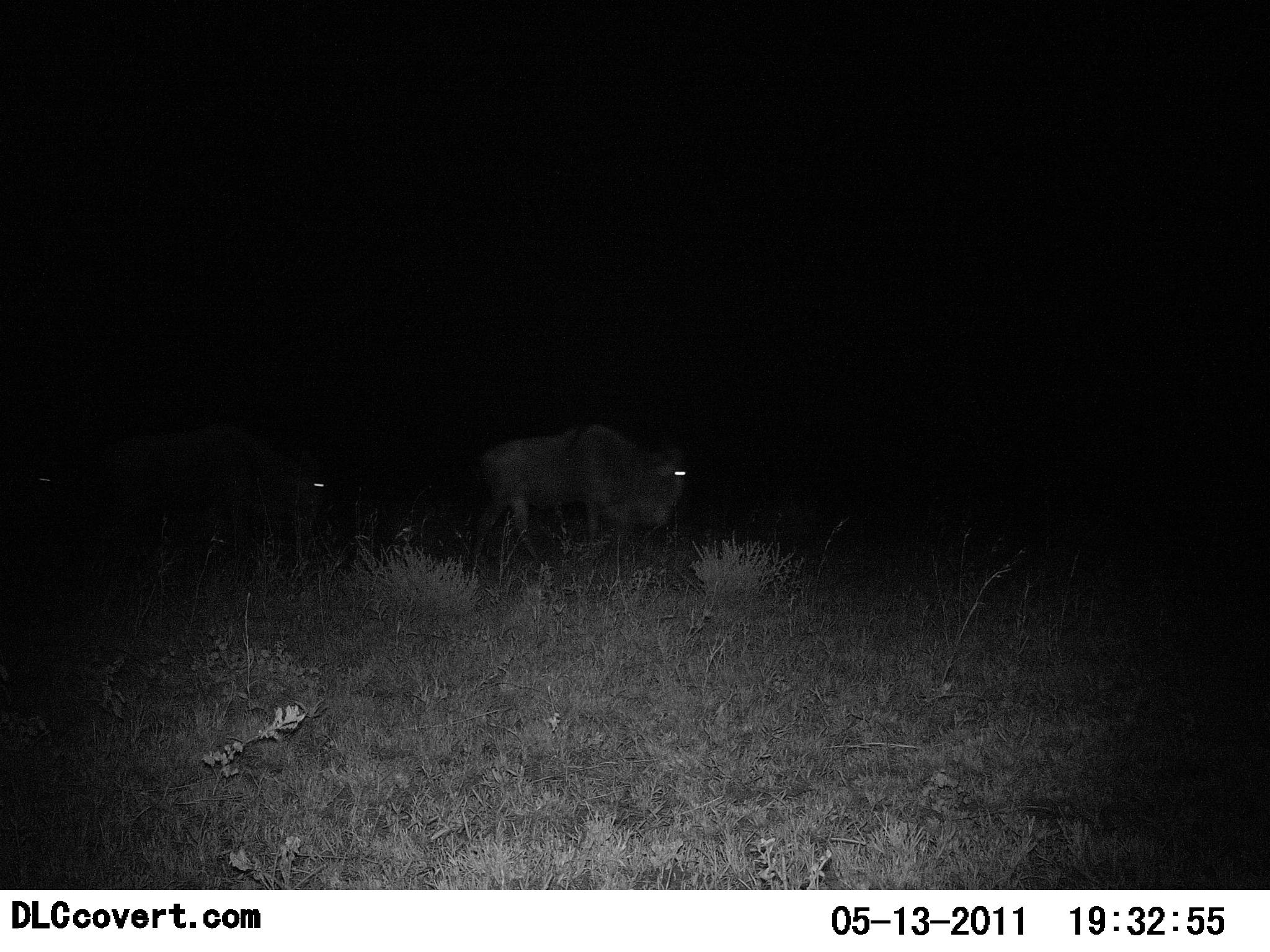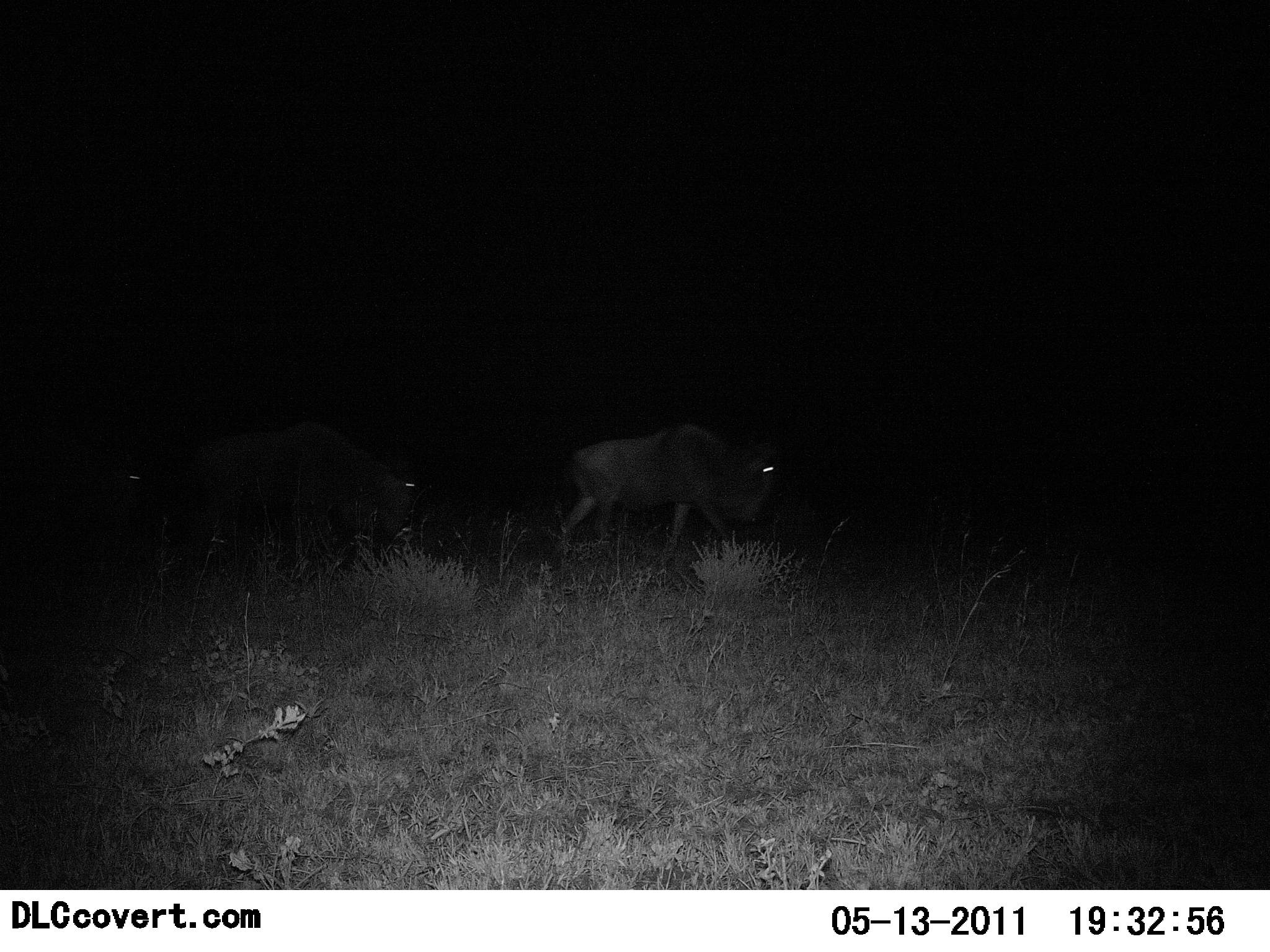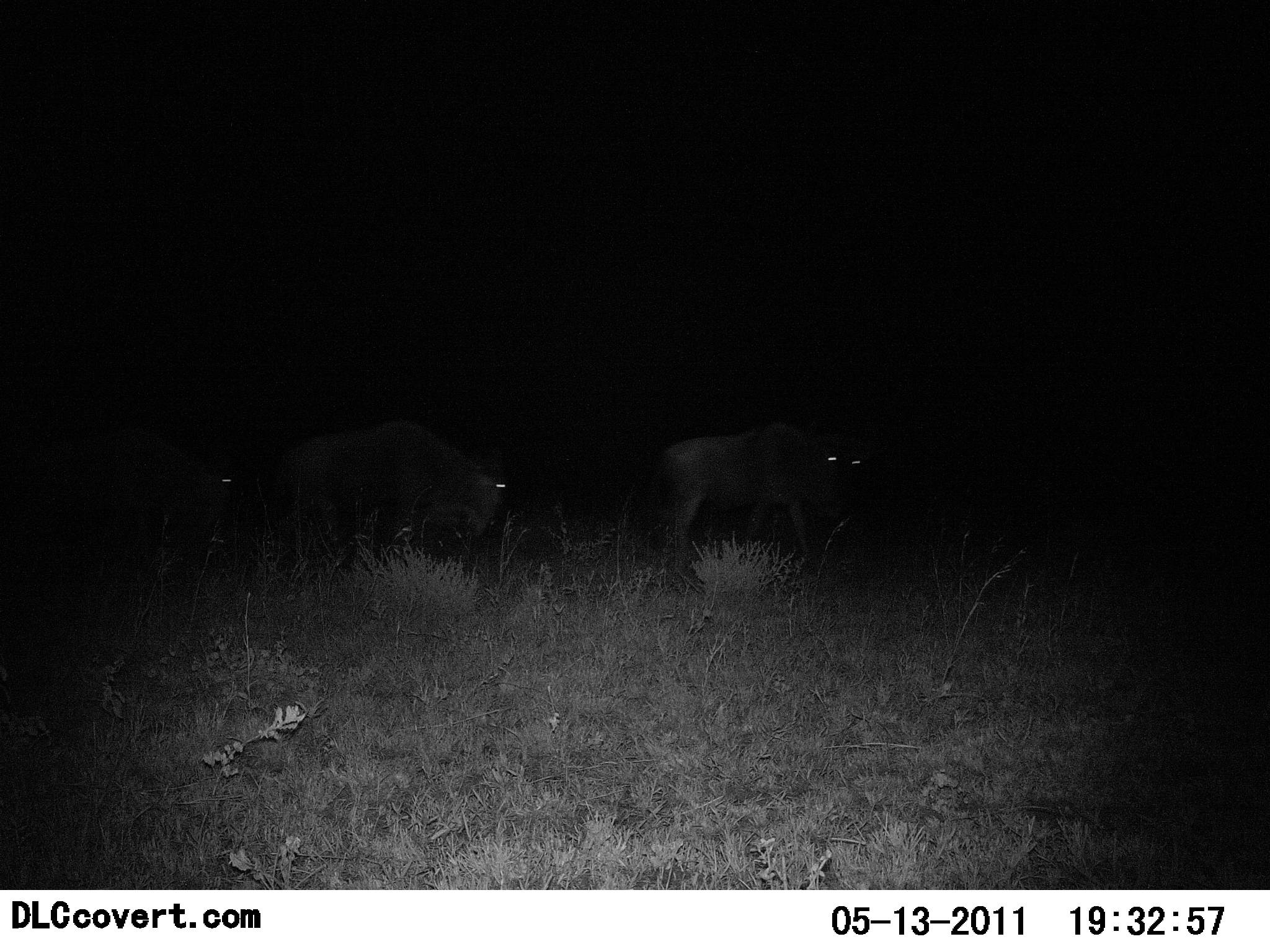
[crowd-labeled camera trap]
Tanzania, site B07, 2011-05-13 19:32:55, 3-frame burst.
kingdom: Animalia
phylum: Chordata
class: Mammalia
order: Artiodactyla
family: Bovidae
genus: Connochaetes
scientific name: Connochaetes taurinus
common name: blue wildebeest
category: wildebeest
Wildebeest (blue wildebeest) (Connochaetes taurinus), count 3. Behavior (volunteer vote fractions): standing 0%, resting 0%, moving 100%, interacting 0%. Young present (vote fraction): 0%. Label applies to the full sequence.